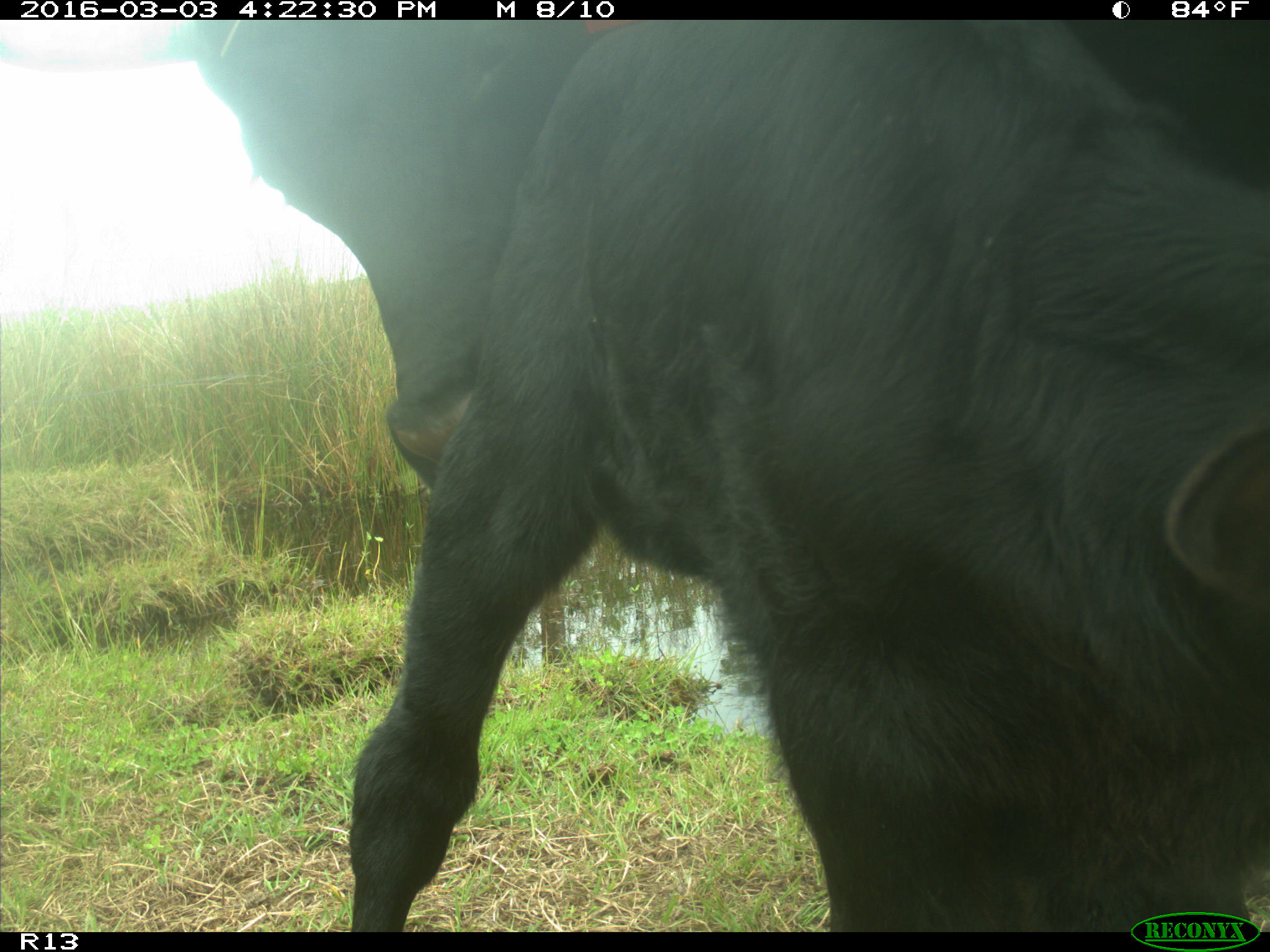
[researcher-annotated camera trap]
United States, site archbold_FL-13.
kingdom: Animalia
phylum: Chordata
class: Mammalia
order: Artiodactyla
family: Bovidae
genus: Bos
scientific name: Bos taurus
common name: domestic cow